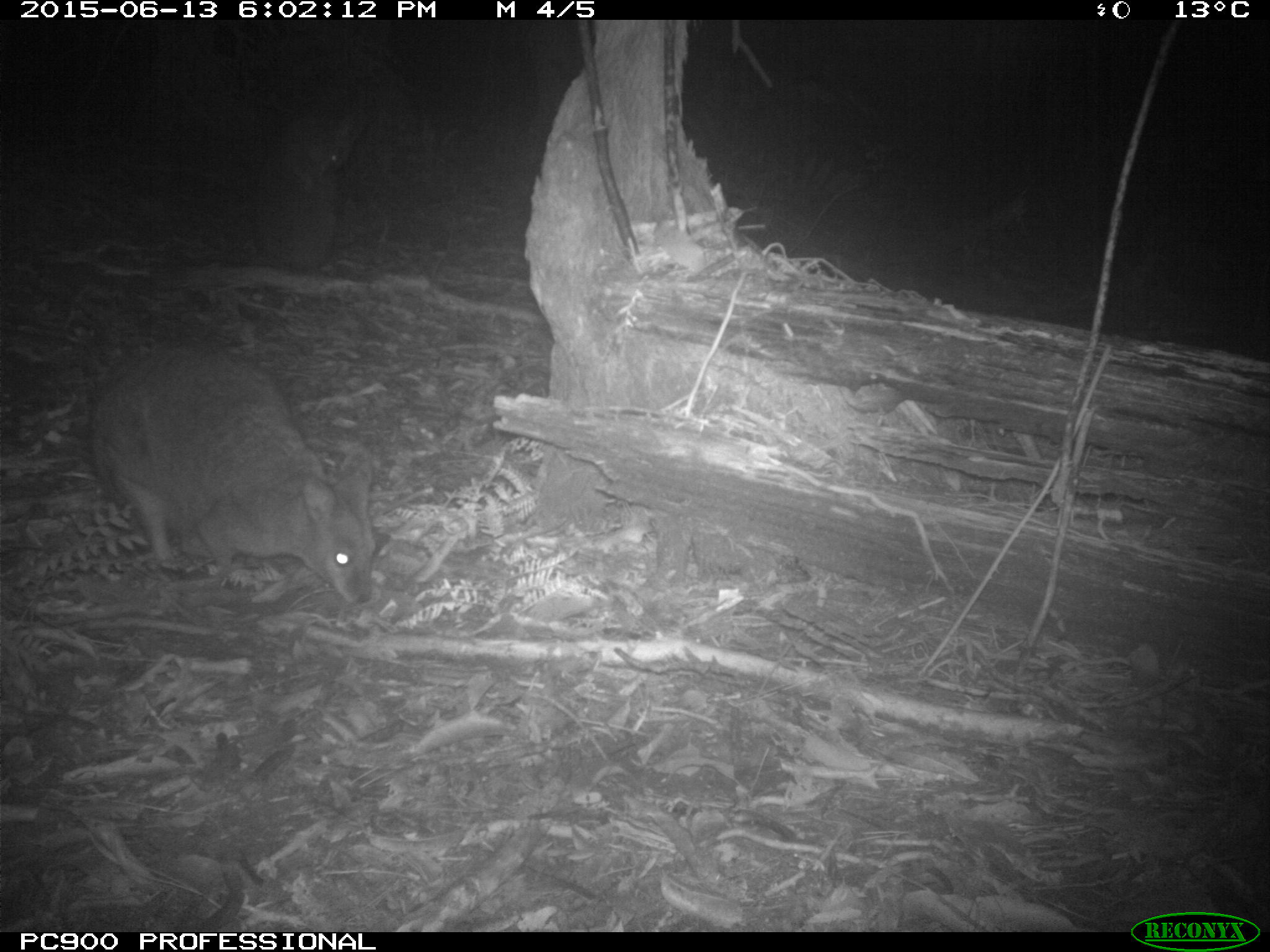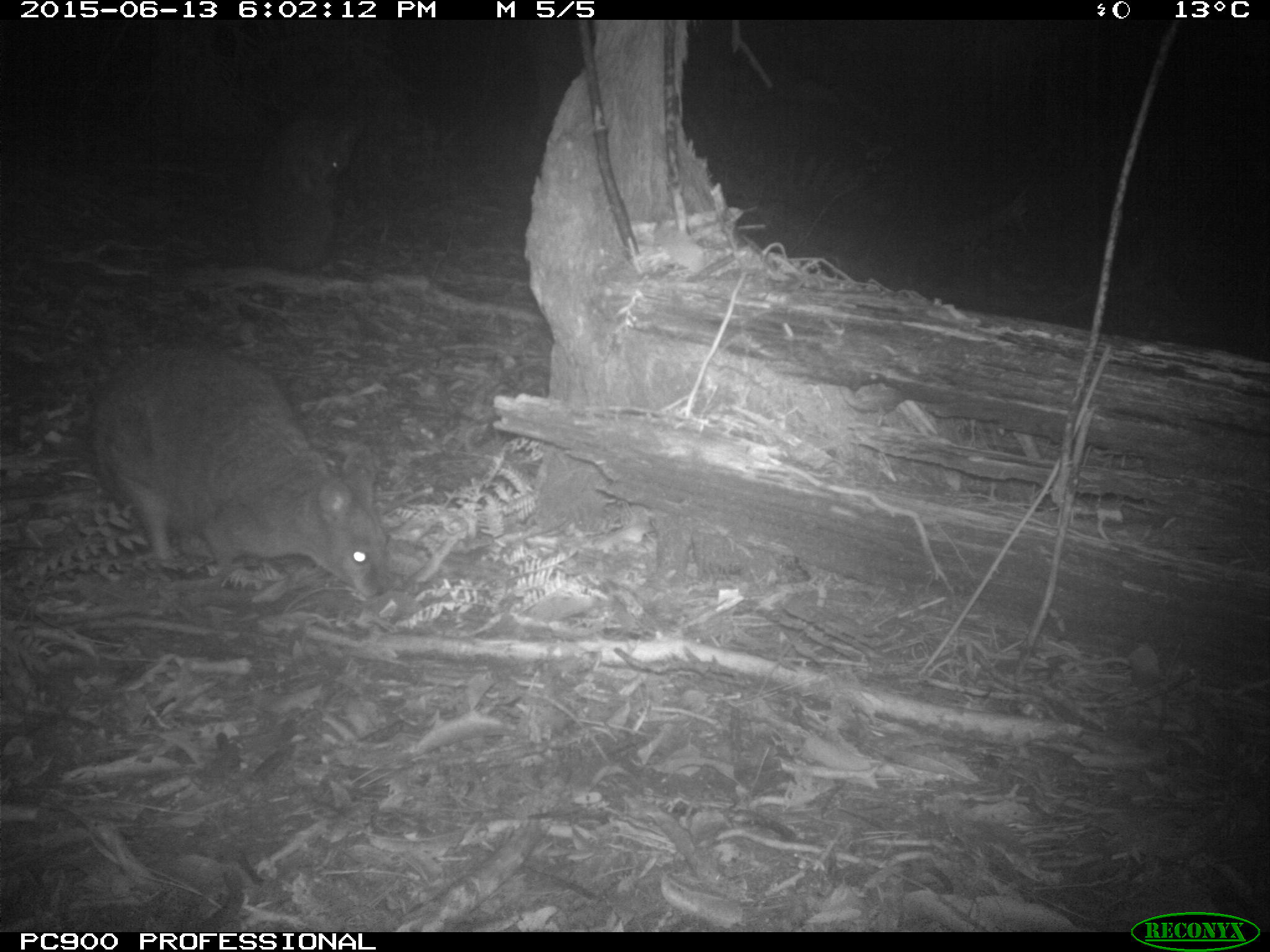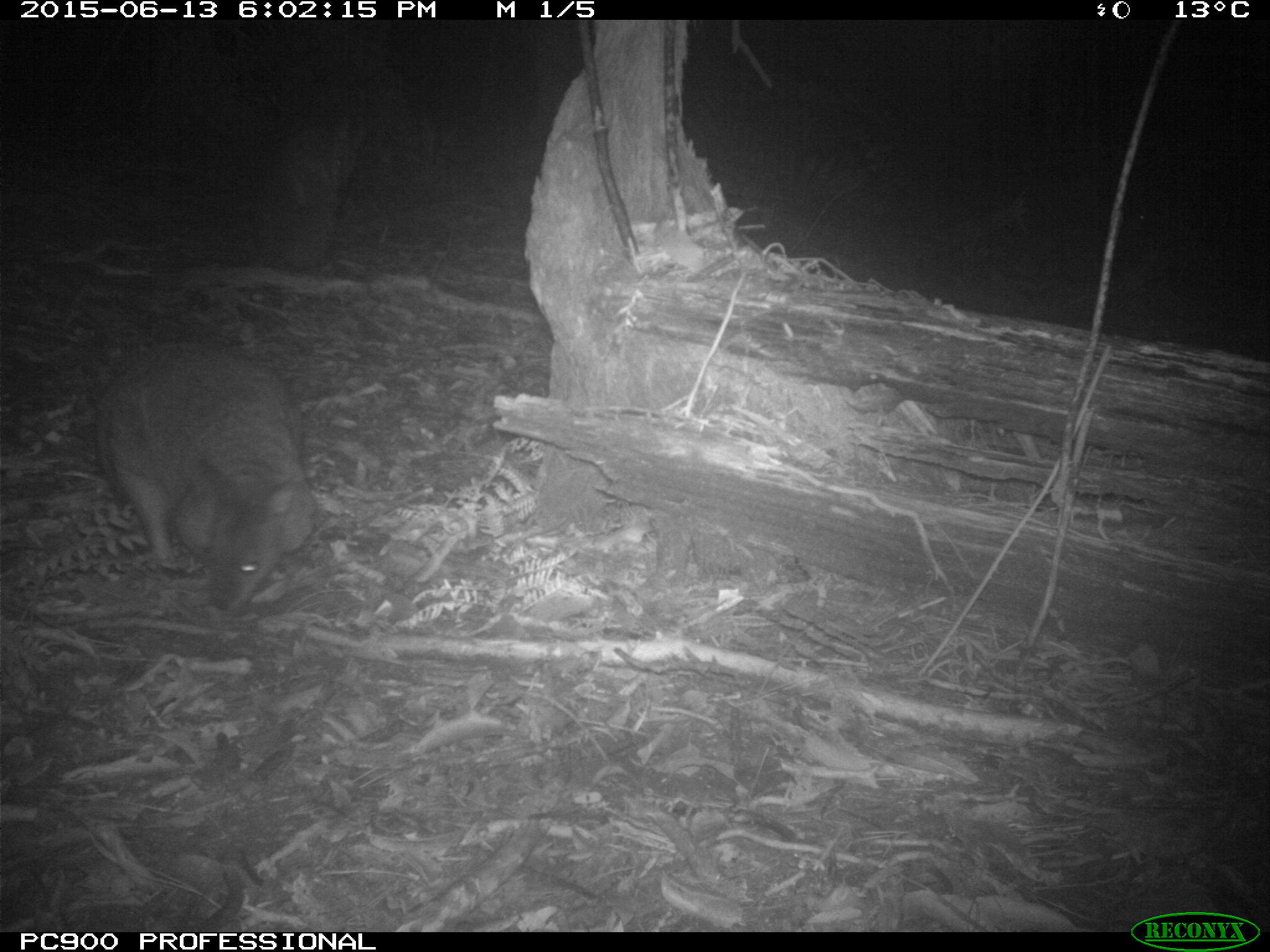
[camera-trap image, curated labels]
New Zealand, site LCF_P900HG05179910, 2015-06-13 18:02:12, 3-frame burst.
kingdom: Animalia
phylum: Chordata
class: Mammalia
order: Diprotodontia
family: Macropodidae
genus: Notamacropus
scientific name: Notamacropus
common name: wallaby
Wallaby (Notamacropus).